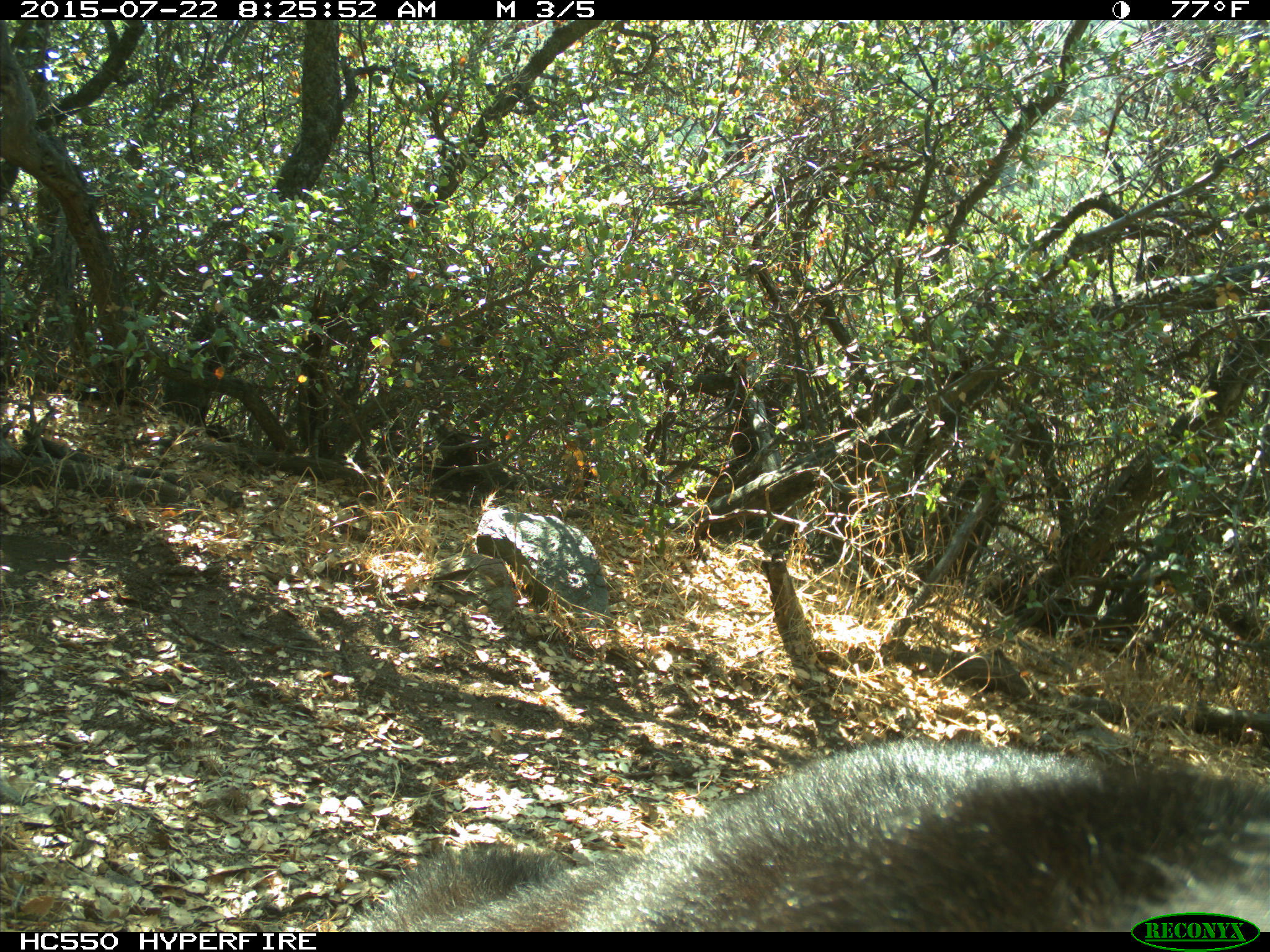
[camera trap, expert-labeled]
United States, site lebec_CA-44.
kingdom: Animalia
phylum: Chordata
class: Mammalia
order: Carnivora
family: Ursidae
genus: Ursus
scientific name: Ursus americanus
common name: american black bear